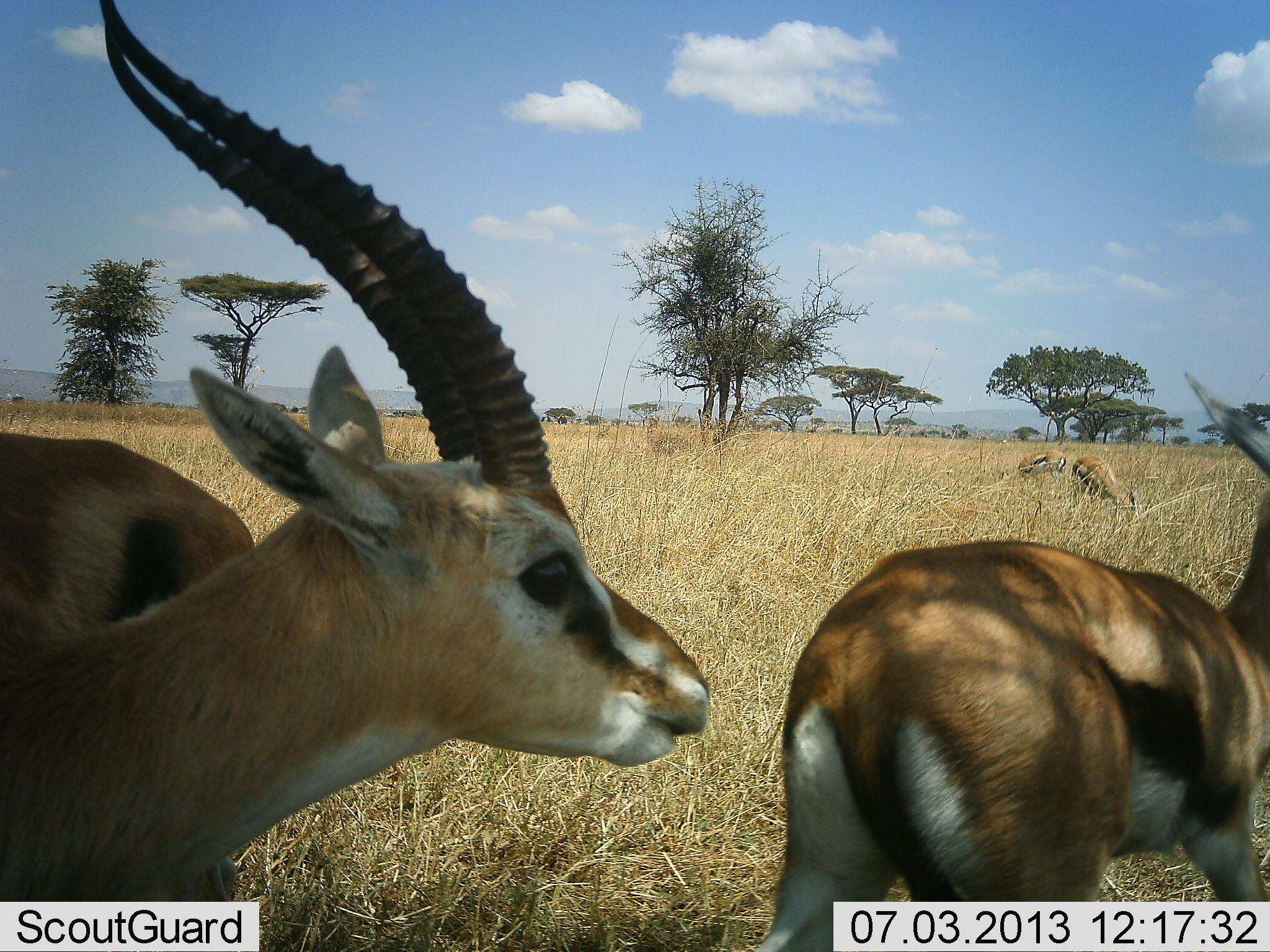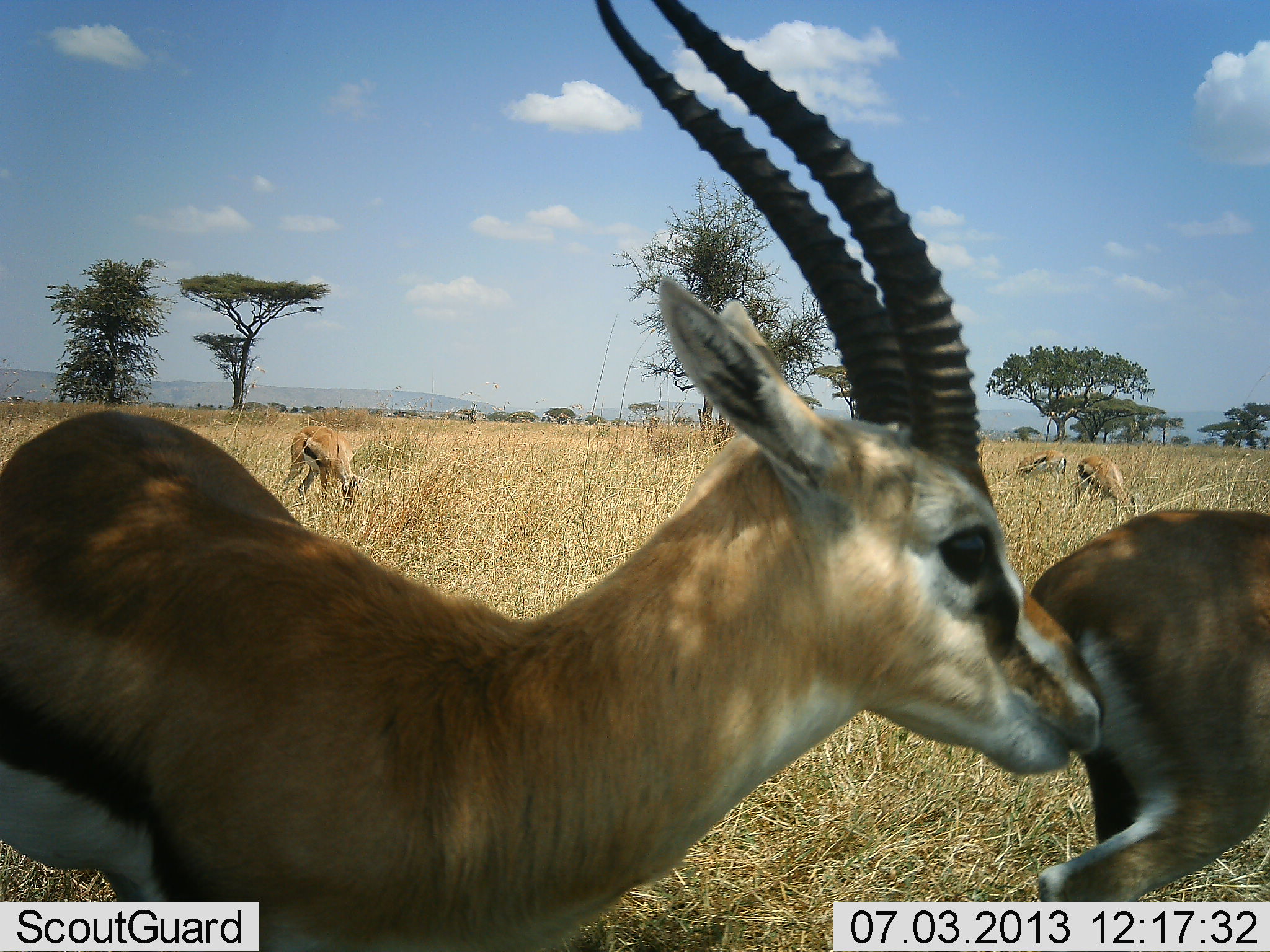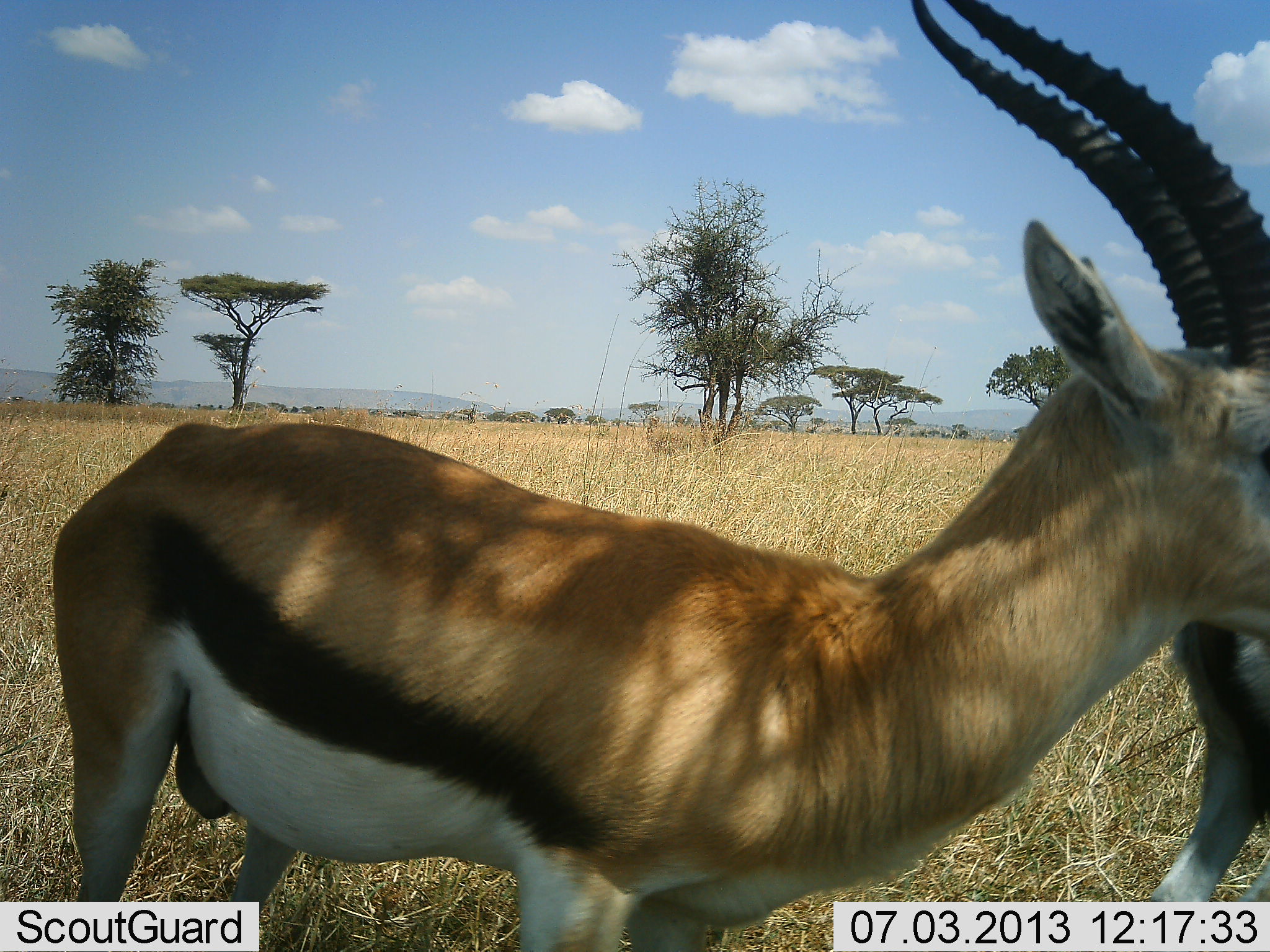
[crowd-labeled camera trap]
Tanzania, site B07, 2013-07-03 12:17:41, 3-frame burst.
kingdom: Animalia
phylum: Chordata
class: Mammalia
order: Artiodactyla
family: Bovidae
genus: Eudorcas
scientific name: Eudorcas thomsonii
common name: thomson's gazelle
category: gazellethomsons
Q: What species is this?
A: Gazellethomsons (thomson's gazelle) (Eudorcas thomsonii).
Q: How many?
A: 5.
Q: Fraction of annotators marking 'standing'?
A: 52%.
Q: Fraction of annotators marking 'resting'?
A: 3%.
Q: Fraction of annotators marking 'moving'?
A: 74%.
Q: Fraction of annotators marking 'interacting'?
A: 0%.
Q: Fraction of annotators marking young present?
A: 0%.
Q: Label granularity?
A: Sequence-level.